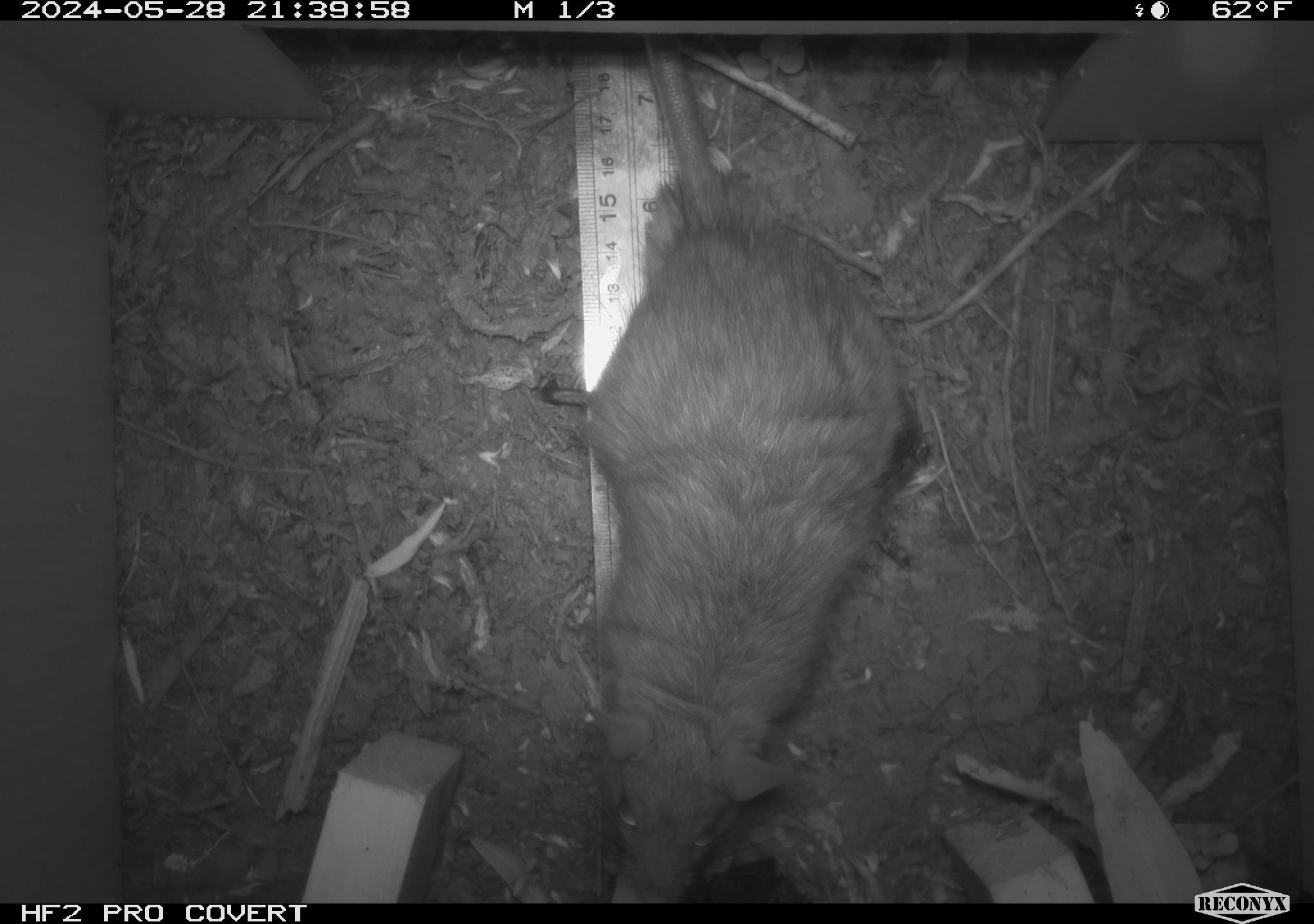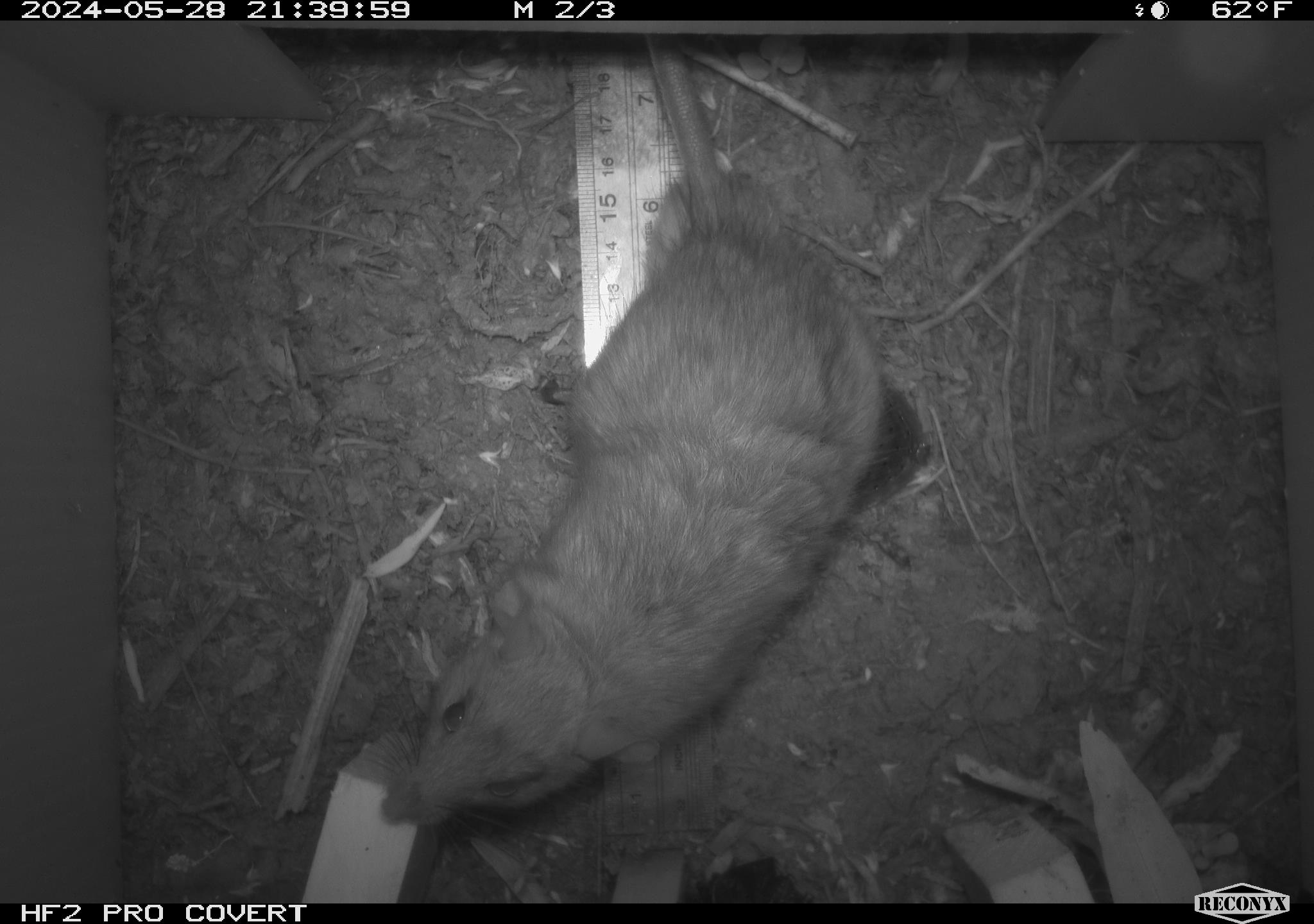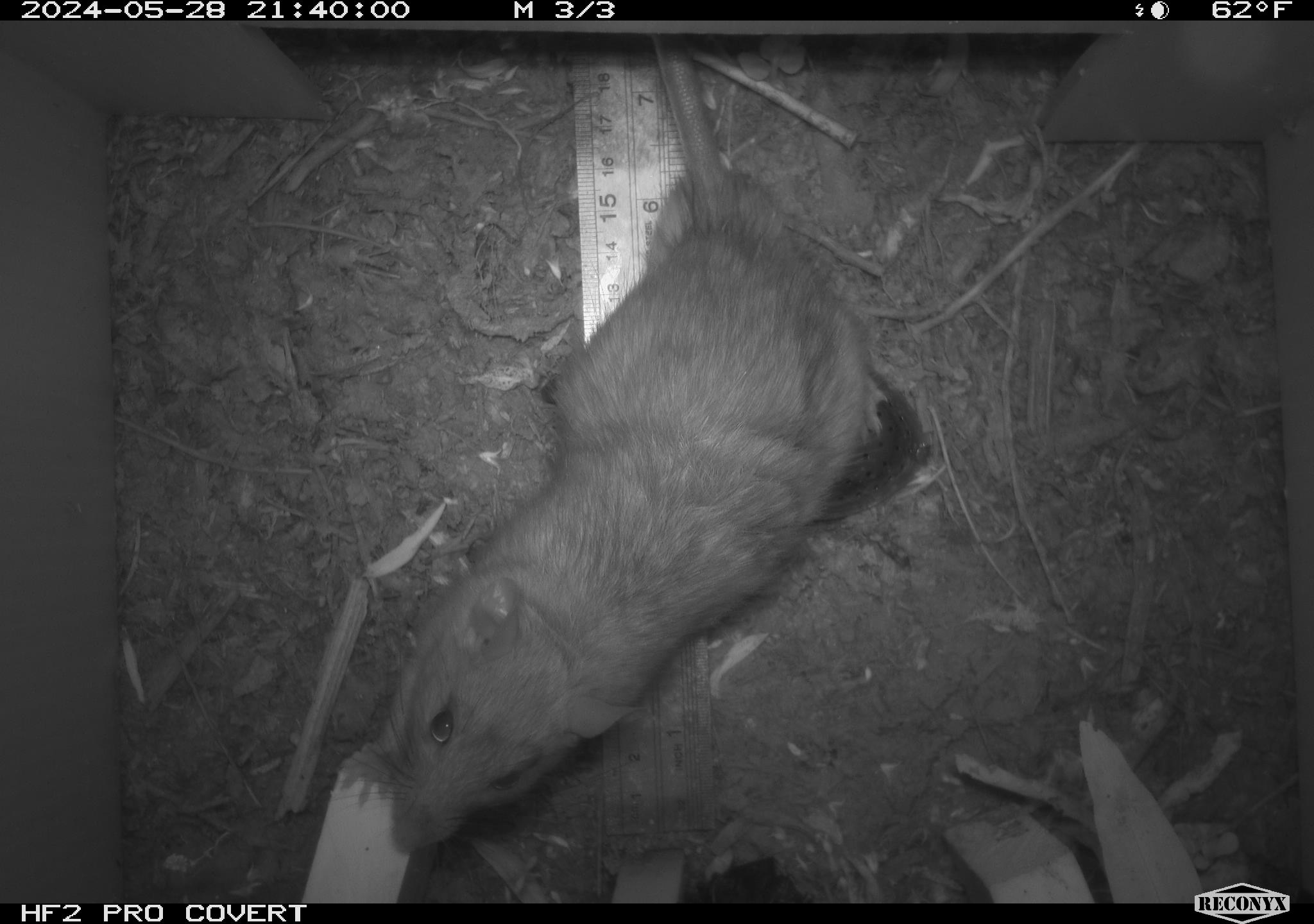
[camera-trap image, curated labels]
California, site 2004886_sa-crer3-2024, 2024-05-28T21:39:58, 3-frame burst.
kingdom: Animalia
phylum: Chordata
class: Mammalia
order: Rodentia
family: Muridae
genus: Rattus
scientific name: Rattus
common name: rat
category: rattus species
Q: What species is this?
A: Rattus species (rat) (Rattus).